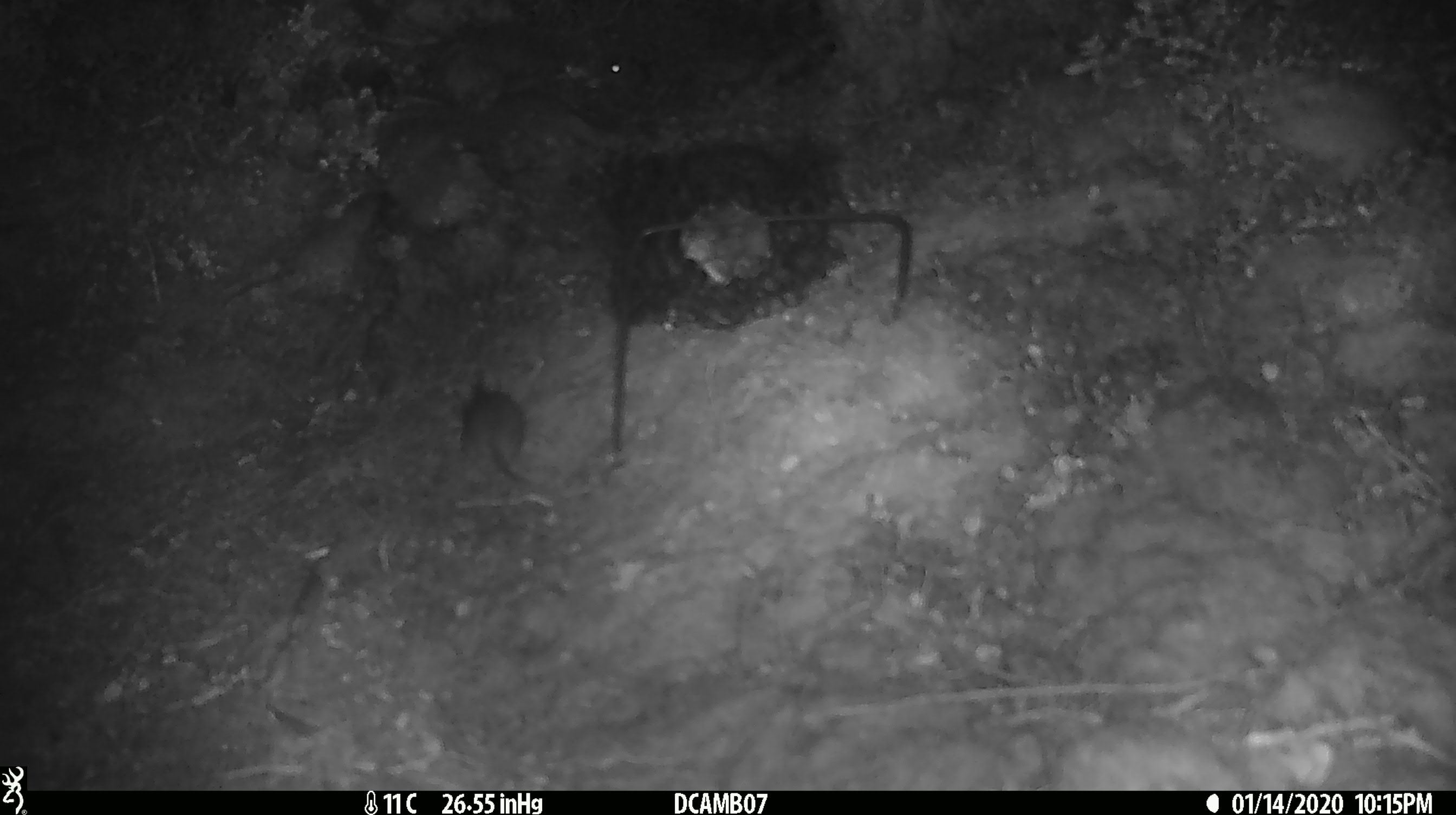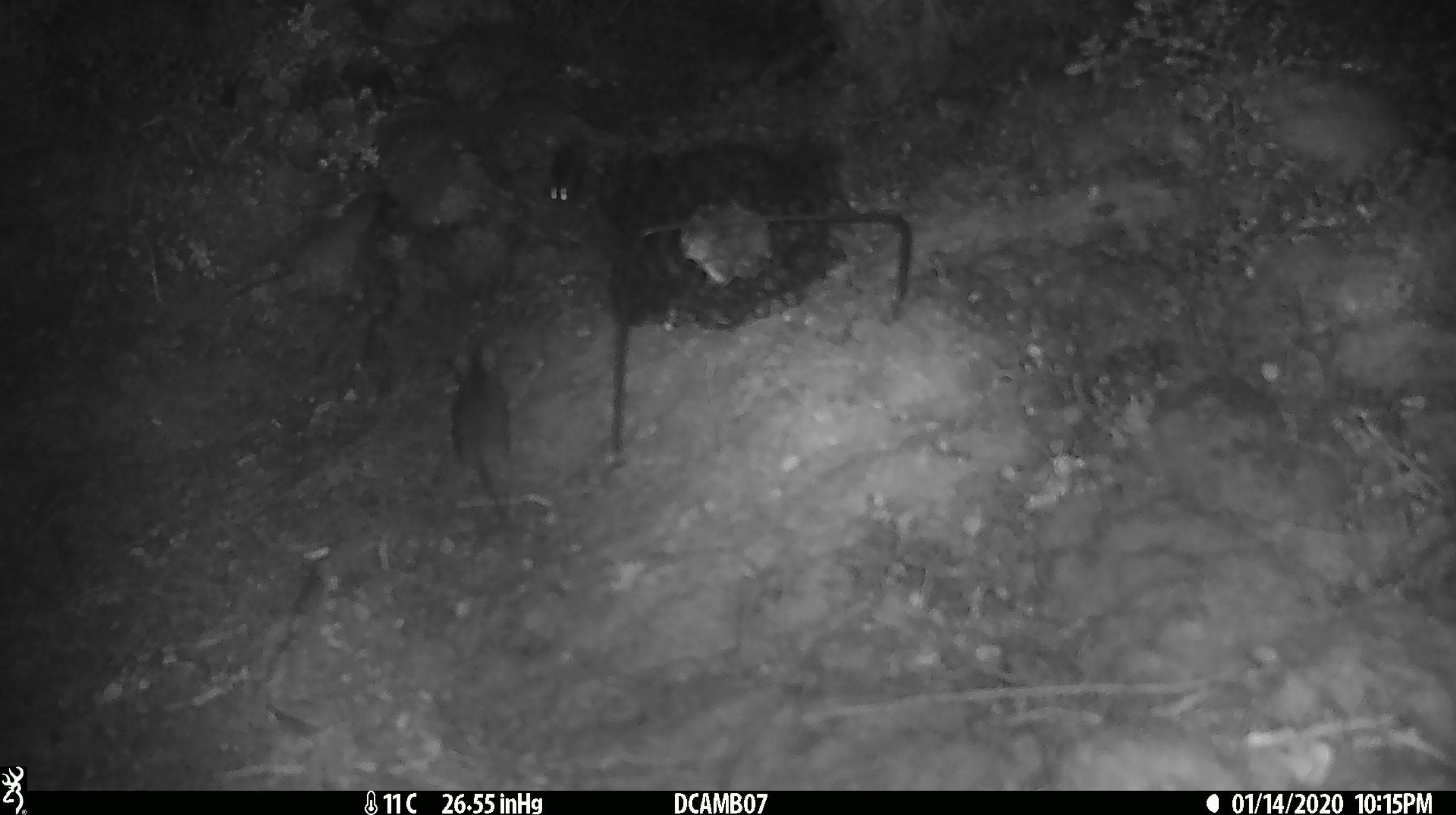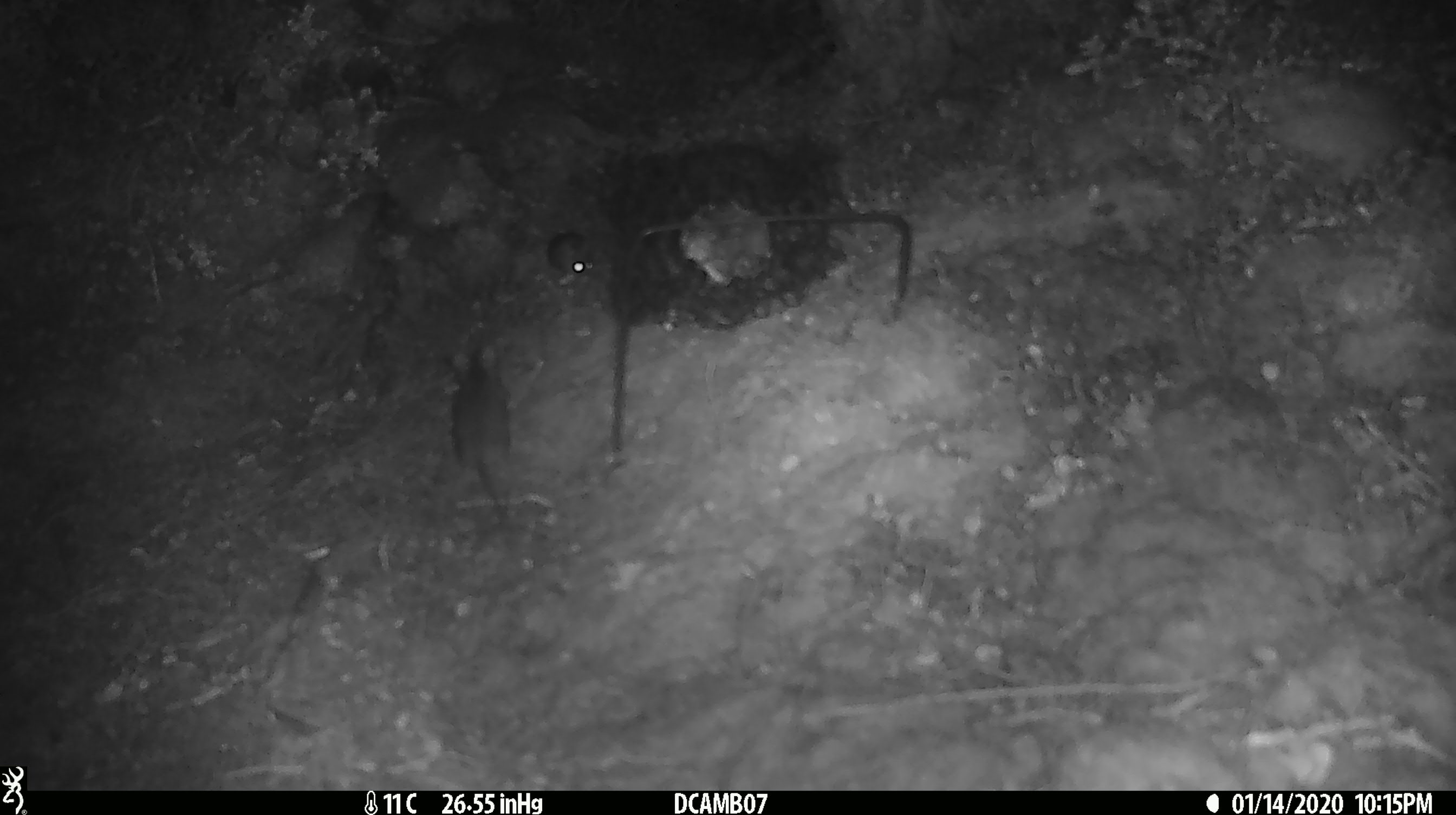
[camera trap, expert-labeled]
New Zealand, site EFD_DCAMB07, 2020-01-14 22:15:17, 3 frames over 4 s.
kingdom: Animalia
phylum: Chordata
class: Mammalia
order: Rodentia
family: Muridae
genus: Mus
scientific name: Mus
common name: mouse